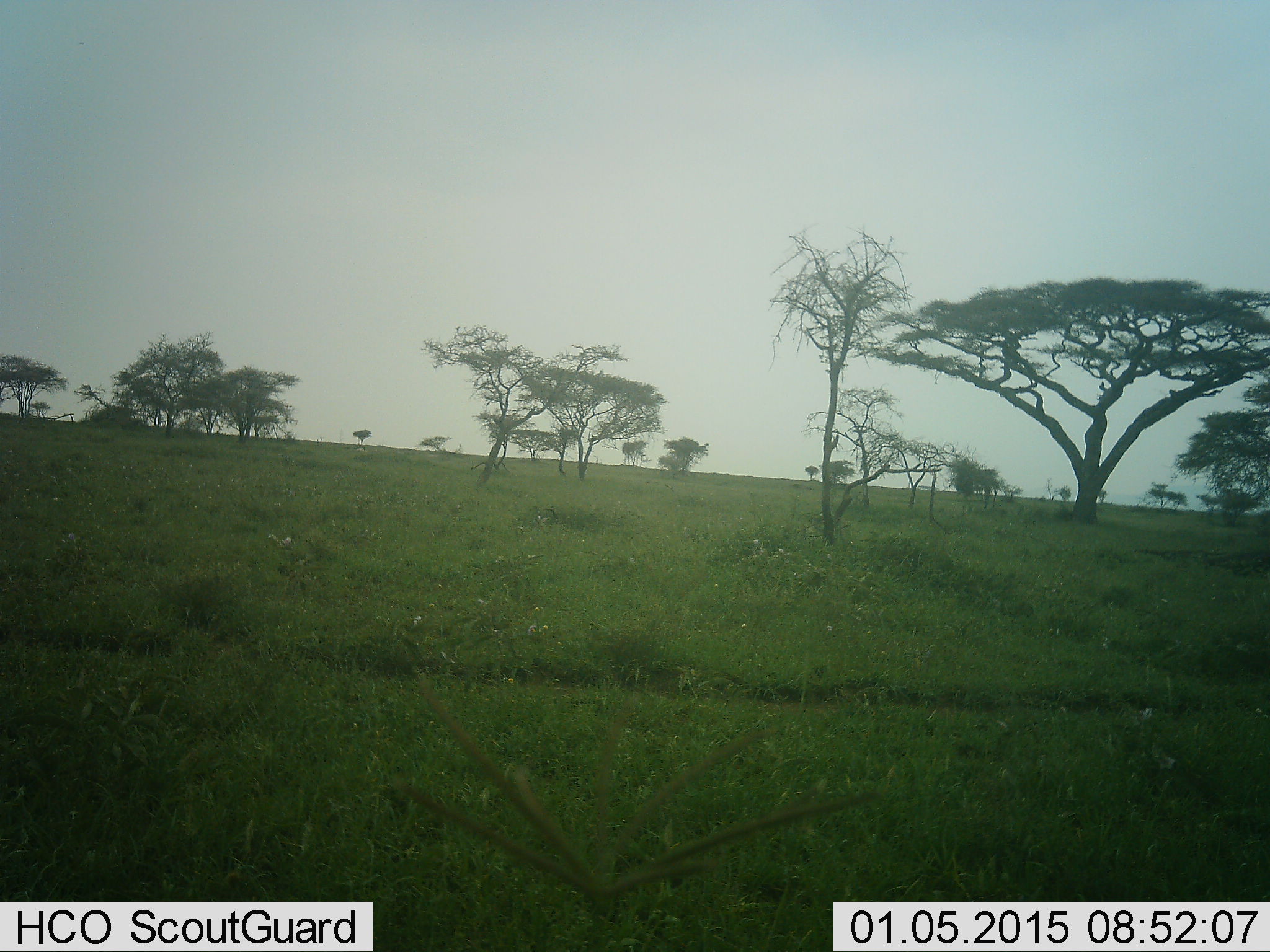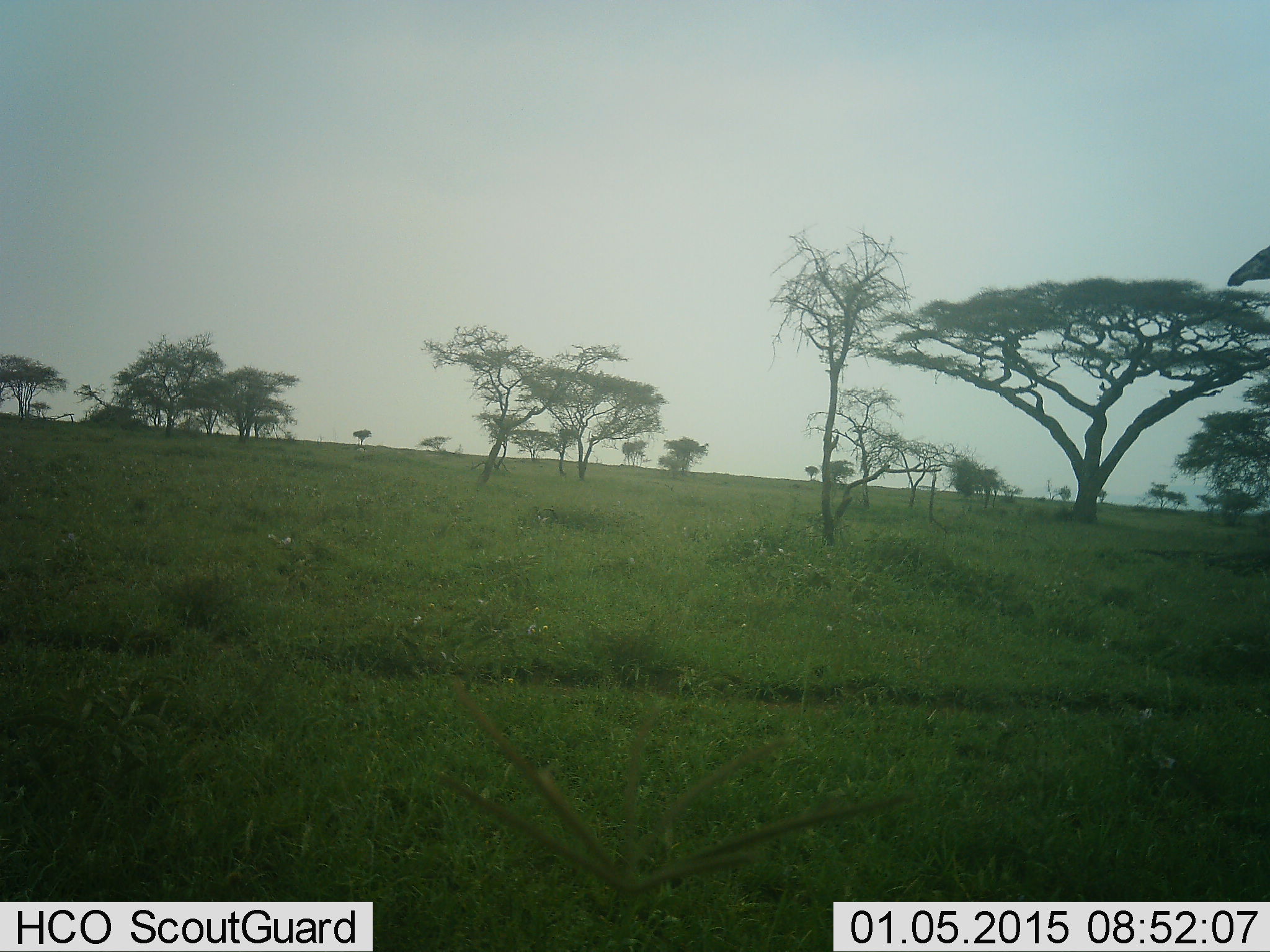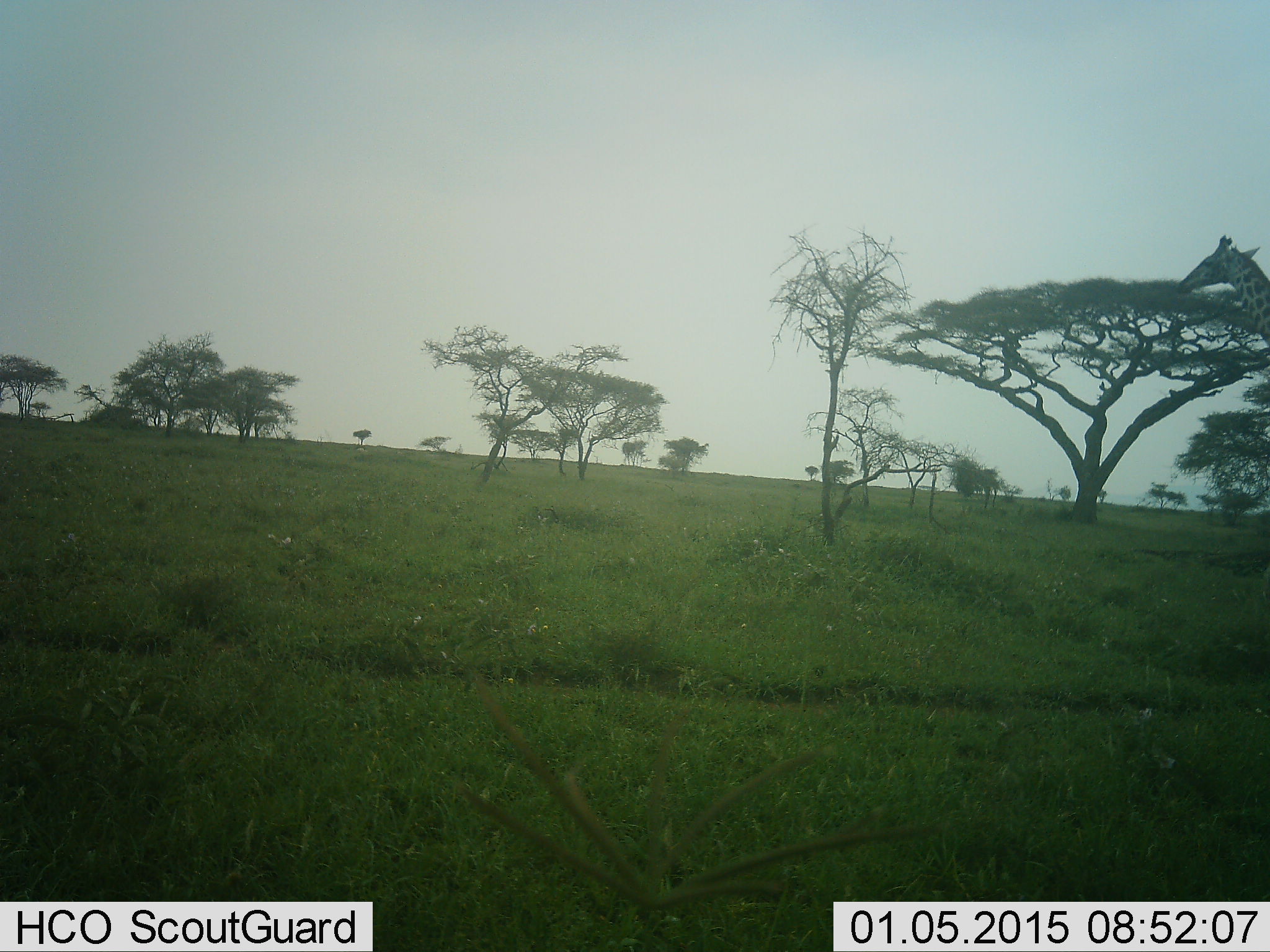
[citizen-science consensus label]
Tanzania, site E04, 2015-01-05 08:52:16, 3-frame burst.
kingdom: Animalia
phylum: Chordata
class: Mammalia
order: Artiodactyla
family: Giraffidae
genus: Giraffa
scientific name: Giraffa camelopardalis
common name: giraffe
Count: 1.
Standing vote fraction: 0%.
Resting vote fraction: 0%.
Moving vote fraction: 100%.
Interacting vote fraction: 0%.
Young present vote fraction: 0%.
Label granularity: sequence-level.